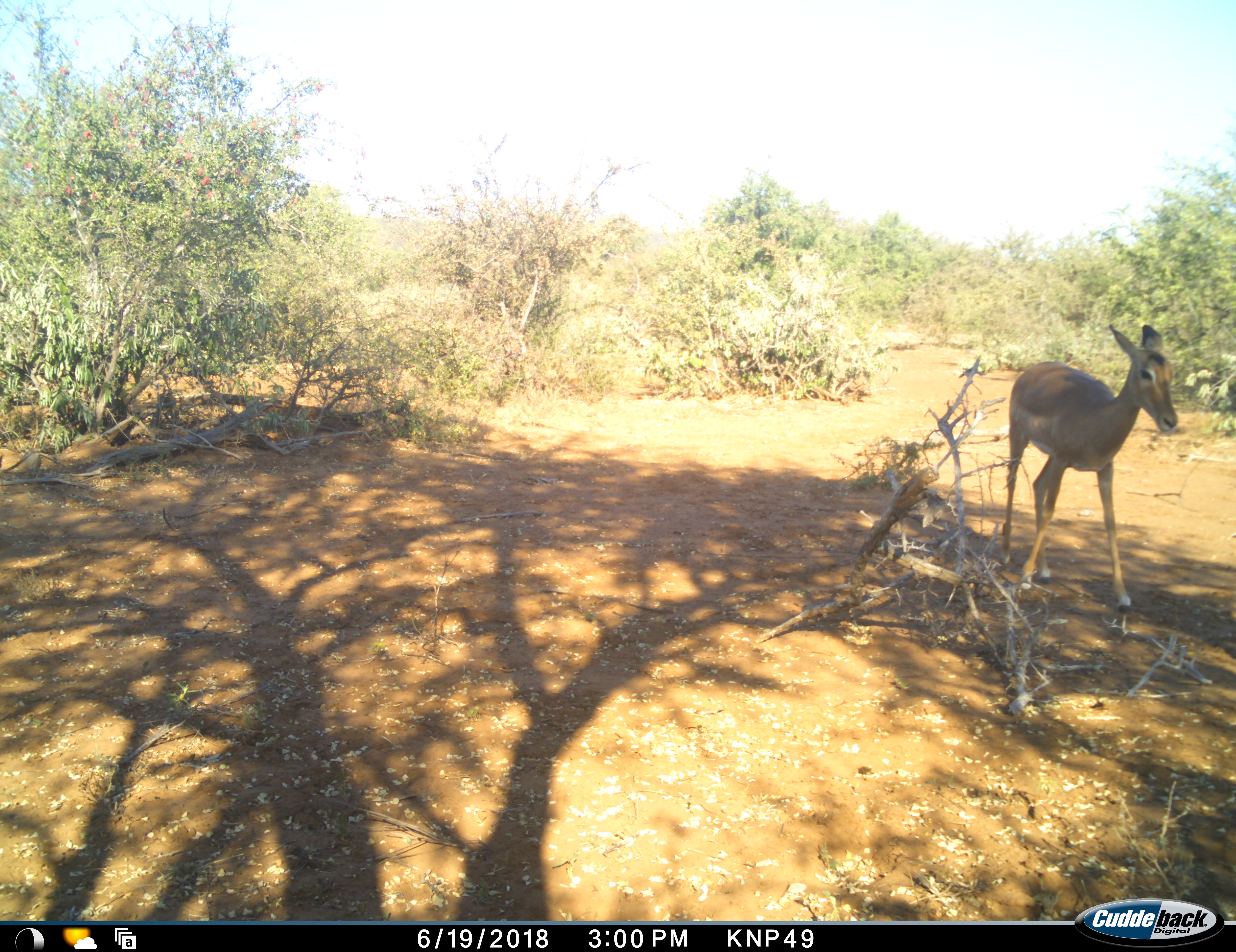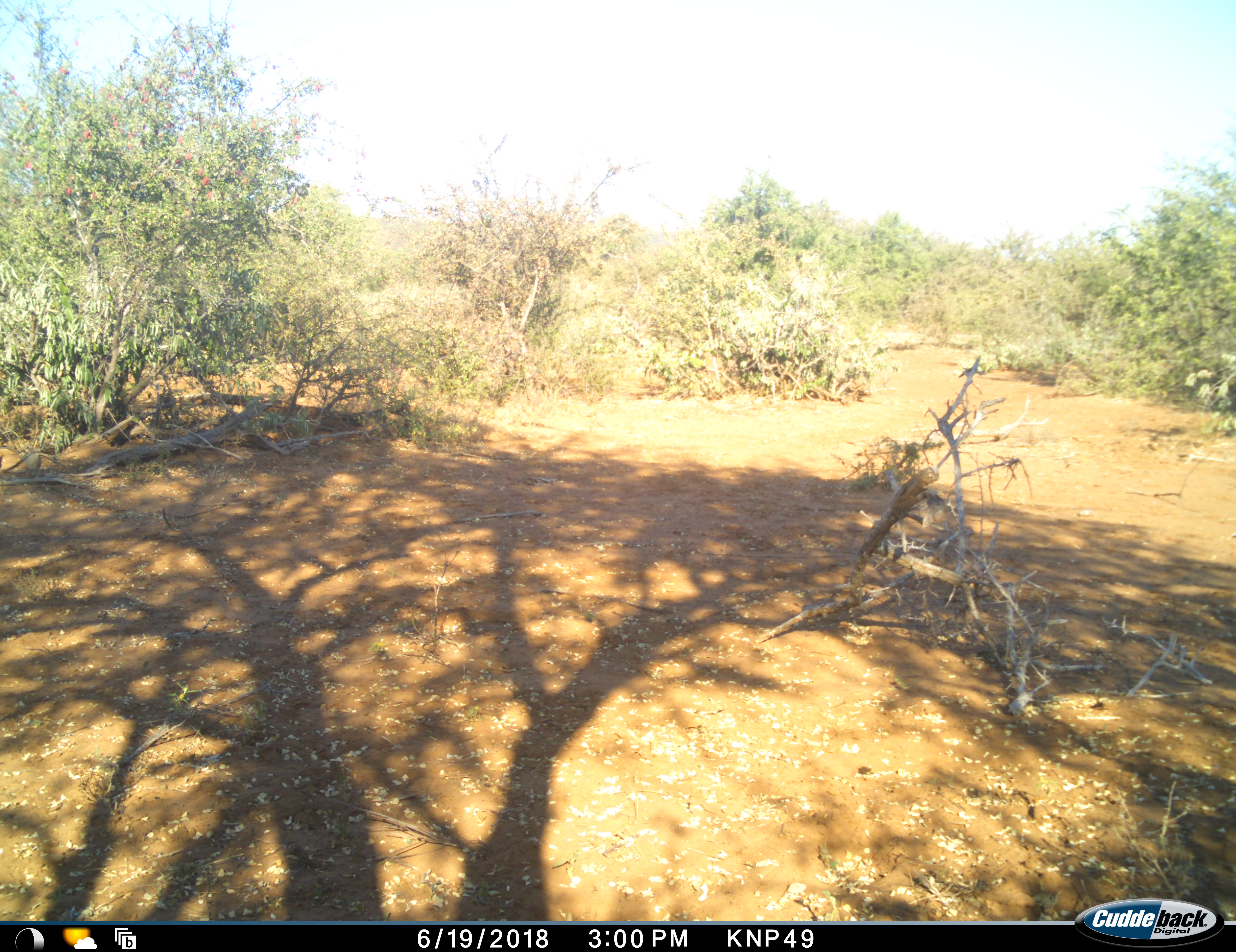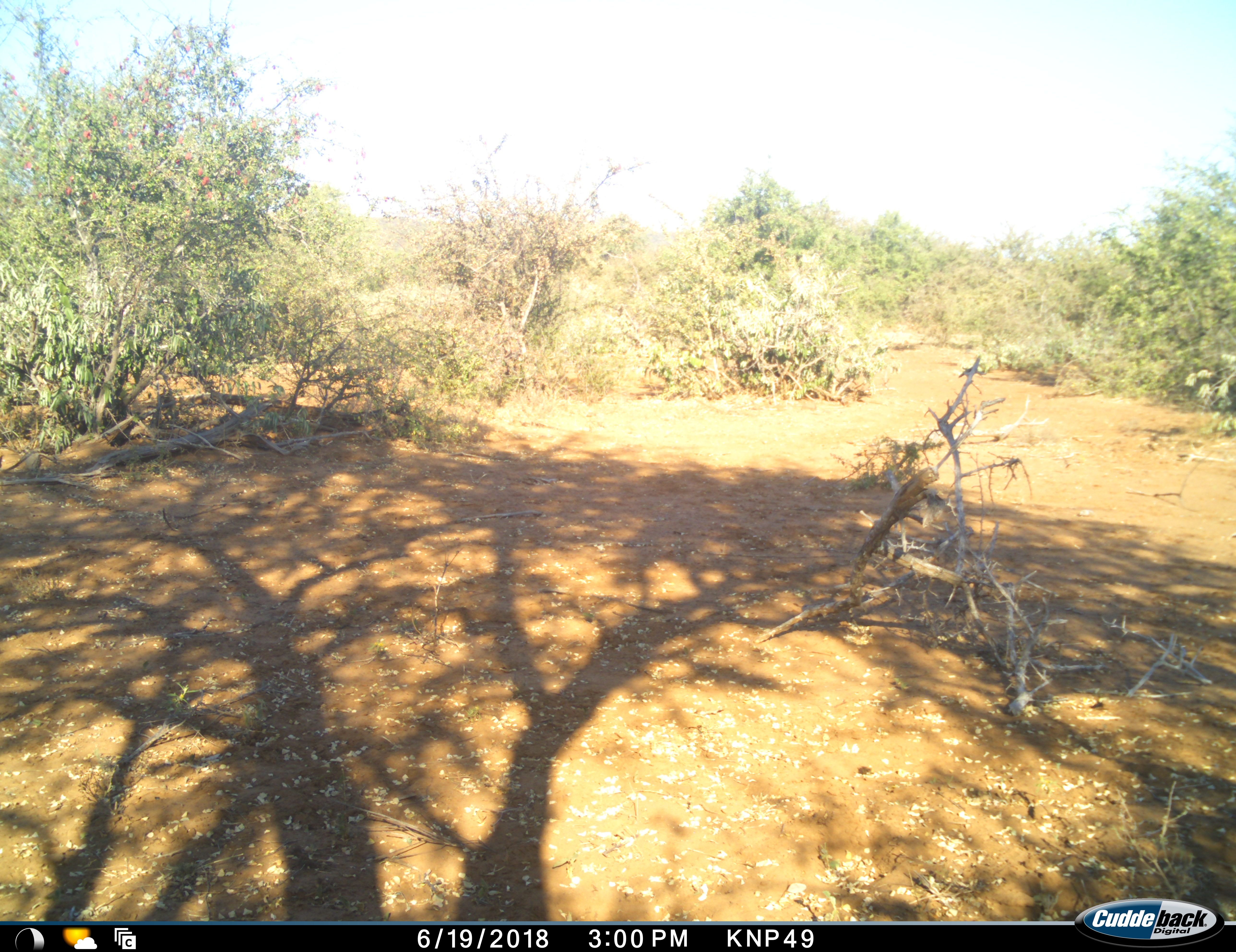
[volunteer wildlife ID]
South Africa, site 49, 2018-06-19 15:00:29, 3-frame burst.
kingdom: Animalia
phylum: Chordata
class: Mammalia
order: Artiodactyla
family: Bovidae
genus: Aepyceros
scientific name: Aepyceros melampus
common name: impala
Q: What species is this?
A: Impala (Aepyceros melampus).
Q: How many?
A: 1.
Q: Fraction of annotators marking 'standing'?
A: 0%.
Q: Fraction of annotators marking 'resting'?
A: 0%.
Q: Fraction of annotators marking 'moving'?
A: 100%.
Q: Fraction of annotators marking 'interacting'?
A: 0%.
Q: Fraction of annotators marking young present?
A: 0%.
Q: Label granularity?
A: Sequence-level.